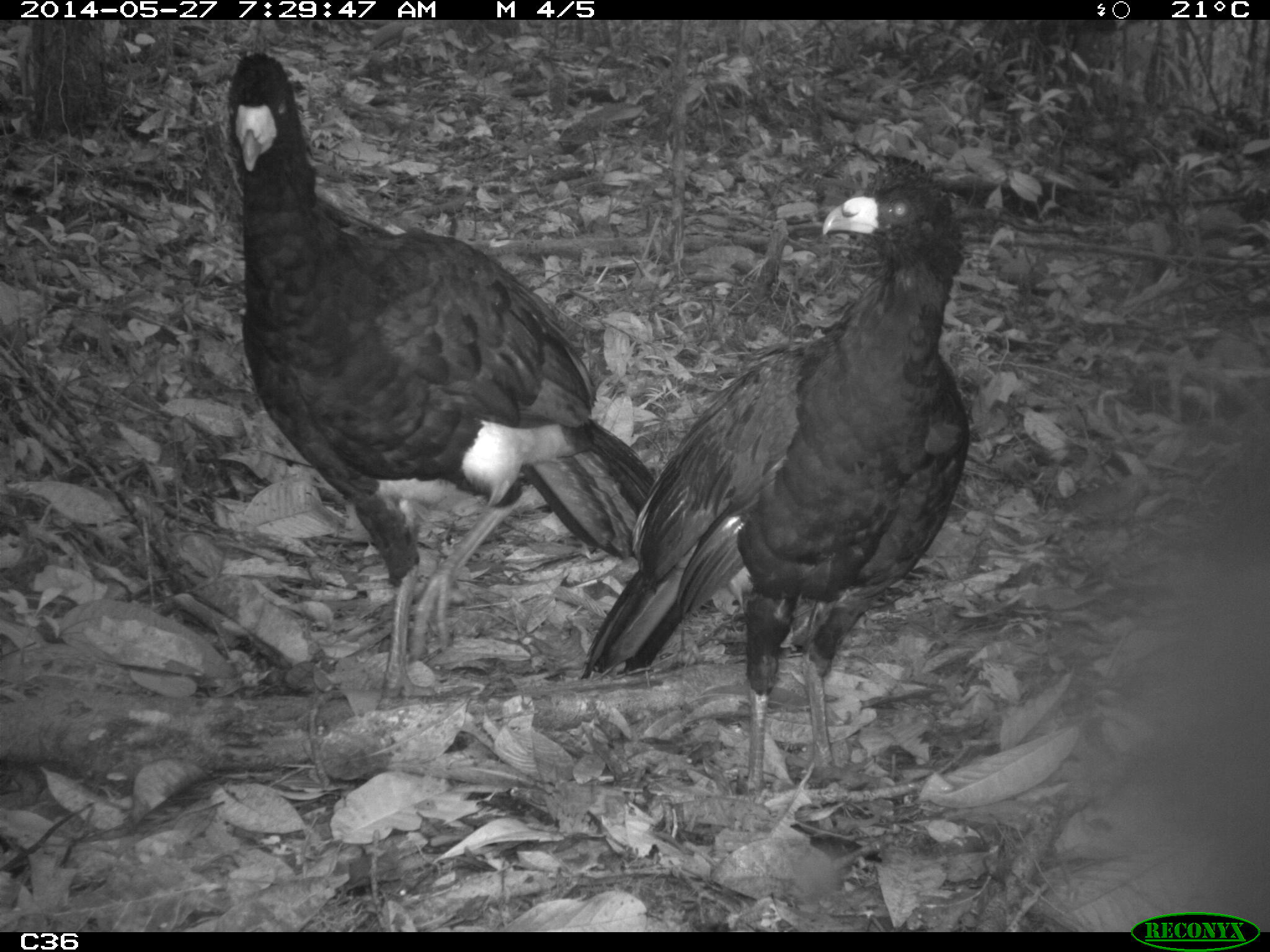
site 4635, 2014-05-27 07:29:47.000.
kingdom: Animalia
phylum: Chordata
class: Aves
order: Galliformes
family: Cracidae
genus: Crax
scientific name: Crax alector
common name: black curassow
Crax alector (black curassow), count 2, age adult.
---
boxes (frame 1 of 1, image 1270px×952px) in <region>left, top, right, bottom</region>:
crax alector: <region>223, 51, 655, 717</region>; <region>576, 151, 972, 803</region>